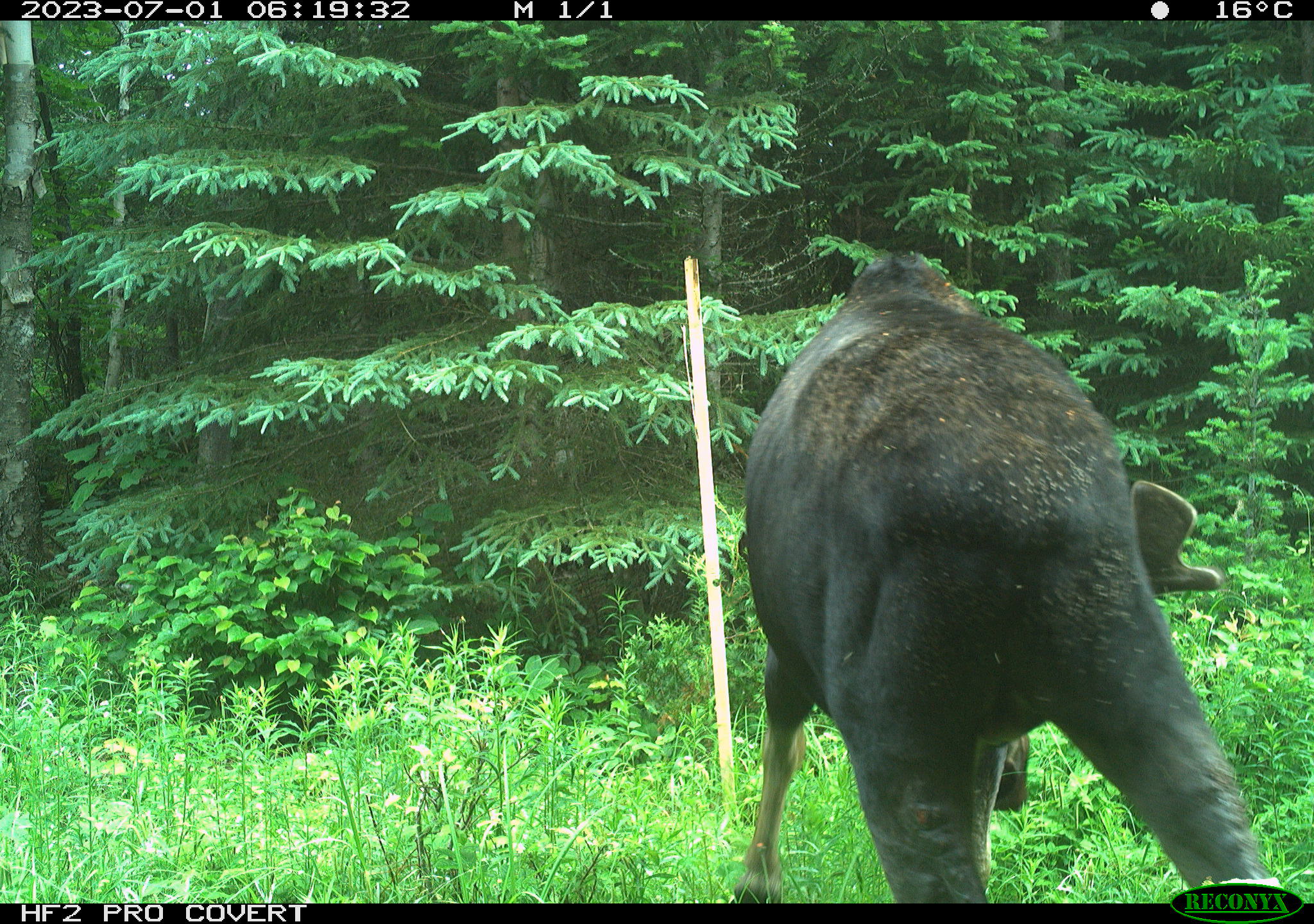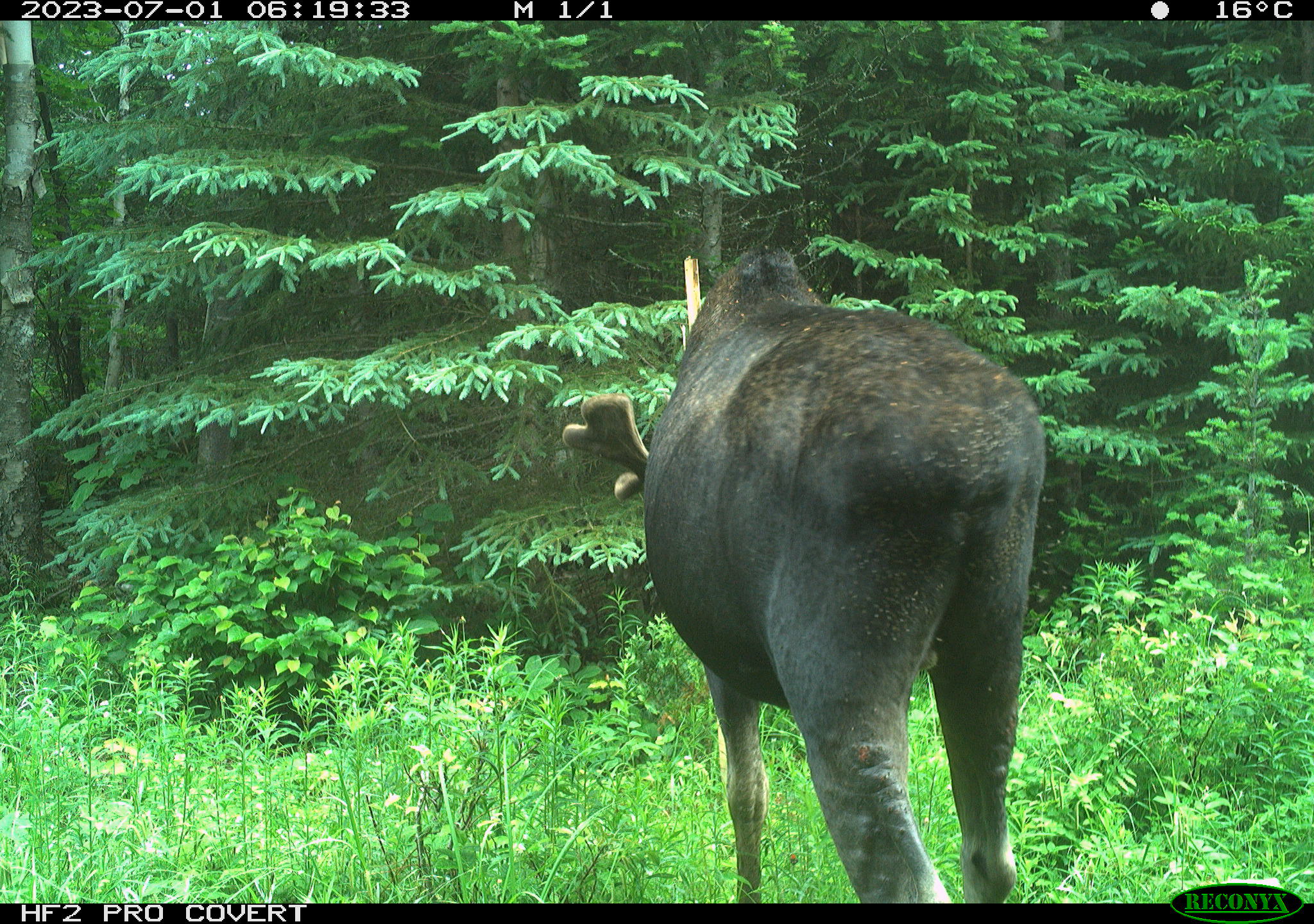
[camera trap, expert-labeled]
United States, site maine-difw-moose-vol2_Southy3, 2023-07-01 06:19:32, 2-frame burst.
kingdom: Animalia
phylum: Chordata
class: Mammalia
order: Artiodactyla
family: Cervidae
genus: Alces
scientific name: Alces alces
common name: moose